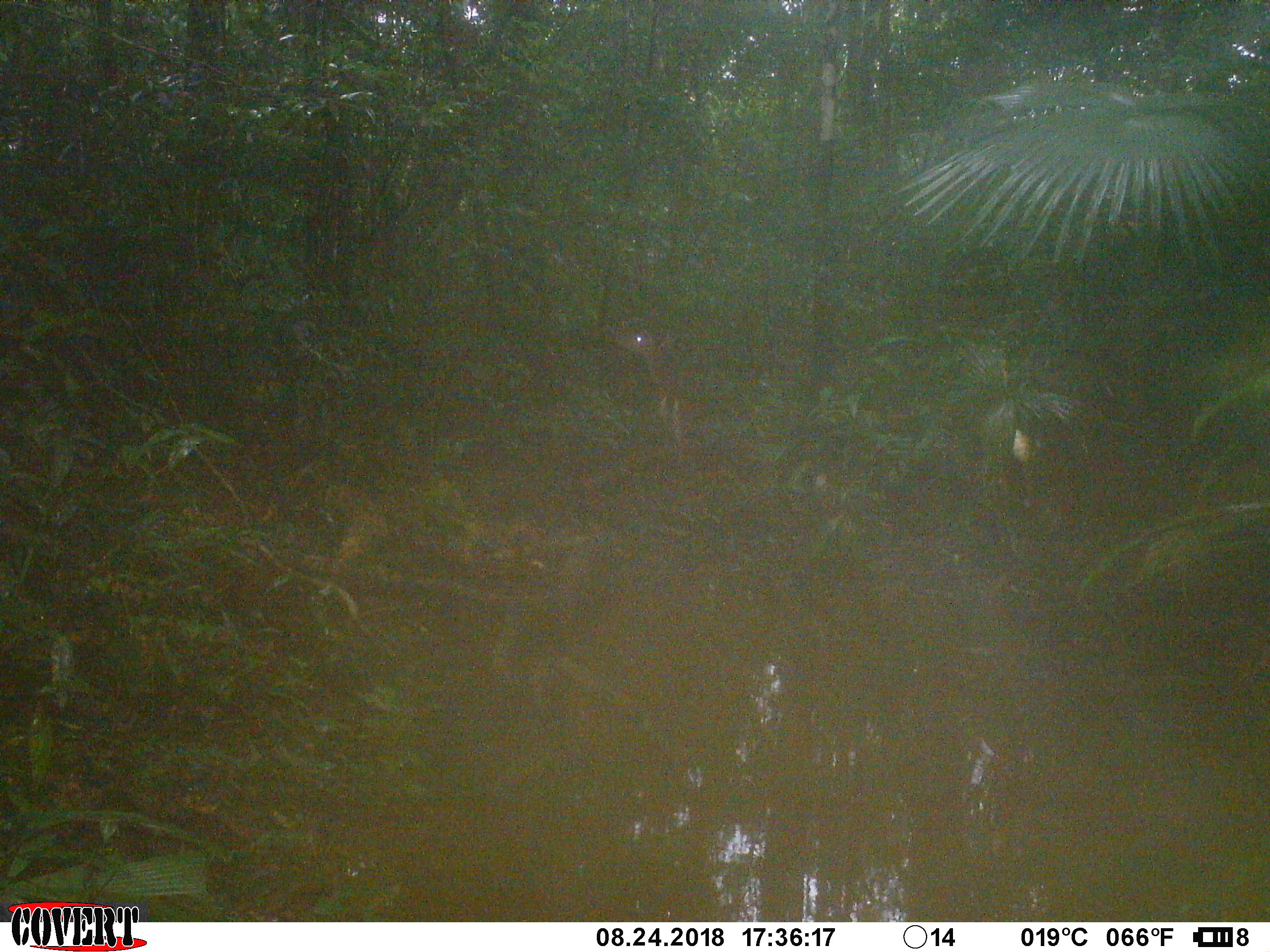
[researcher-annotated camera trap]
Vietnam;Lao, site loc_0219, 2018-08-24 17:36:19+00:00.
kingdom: Animalia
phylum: Chordata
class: Mammalia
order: Artiodactyla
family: Cervidae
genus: Muntiacus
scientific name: Muntiacus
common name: muntjacs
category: unidentified muntjac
Unidentified muntjac (muntjacs) (Muntiacus). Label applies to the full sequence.